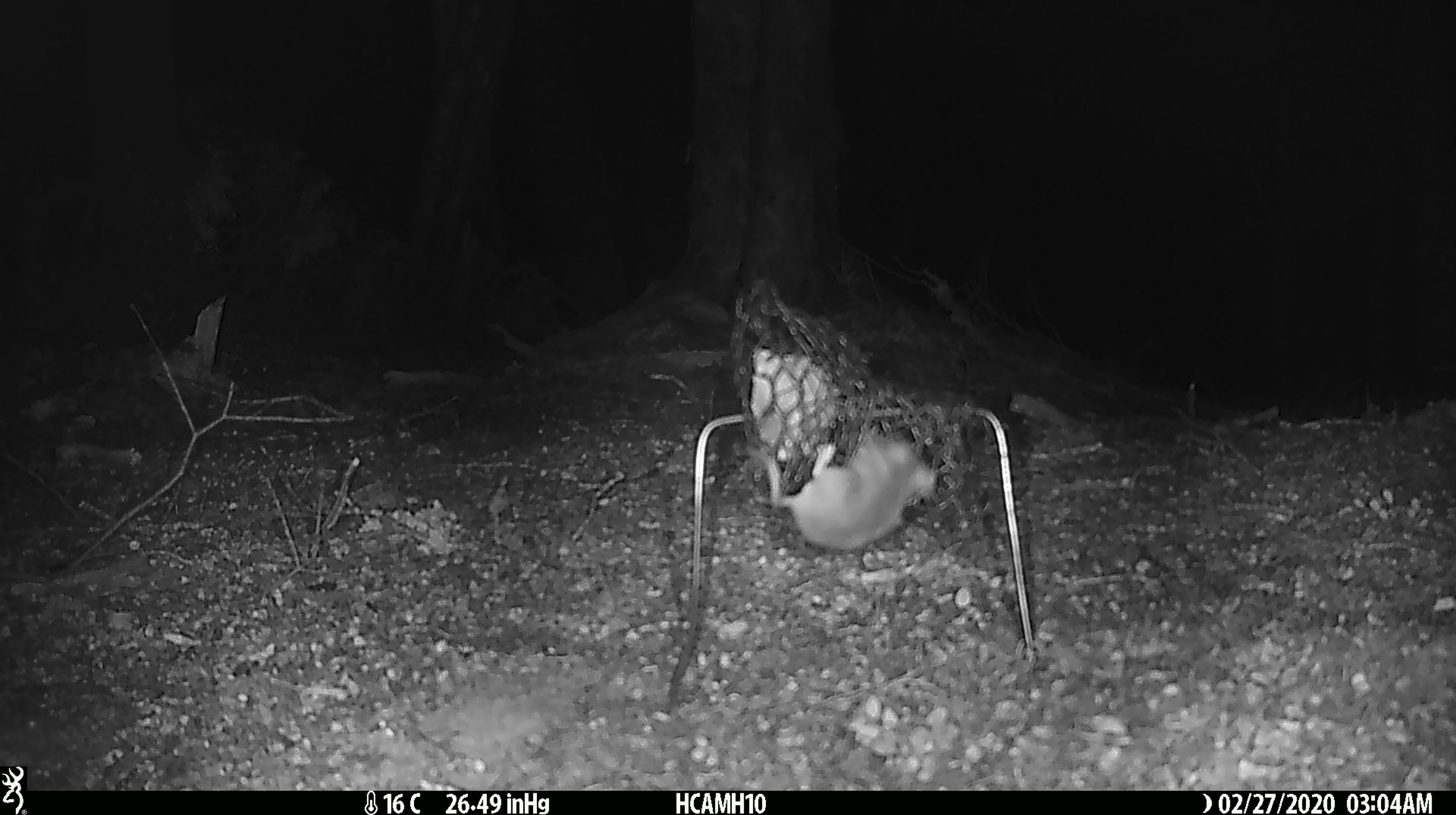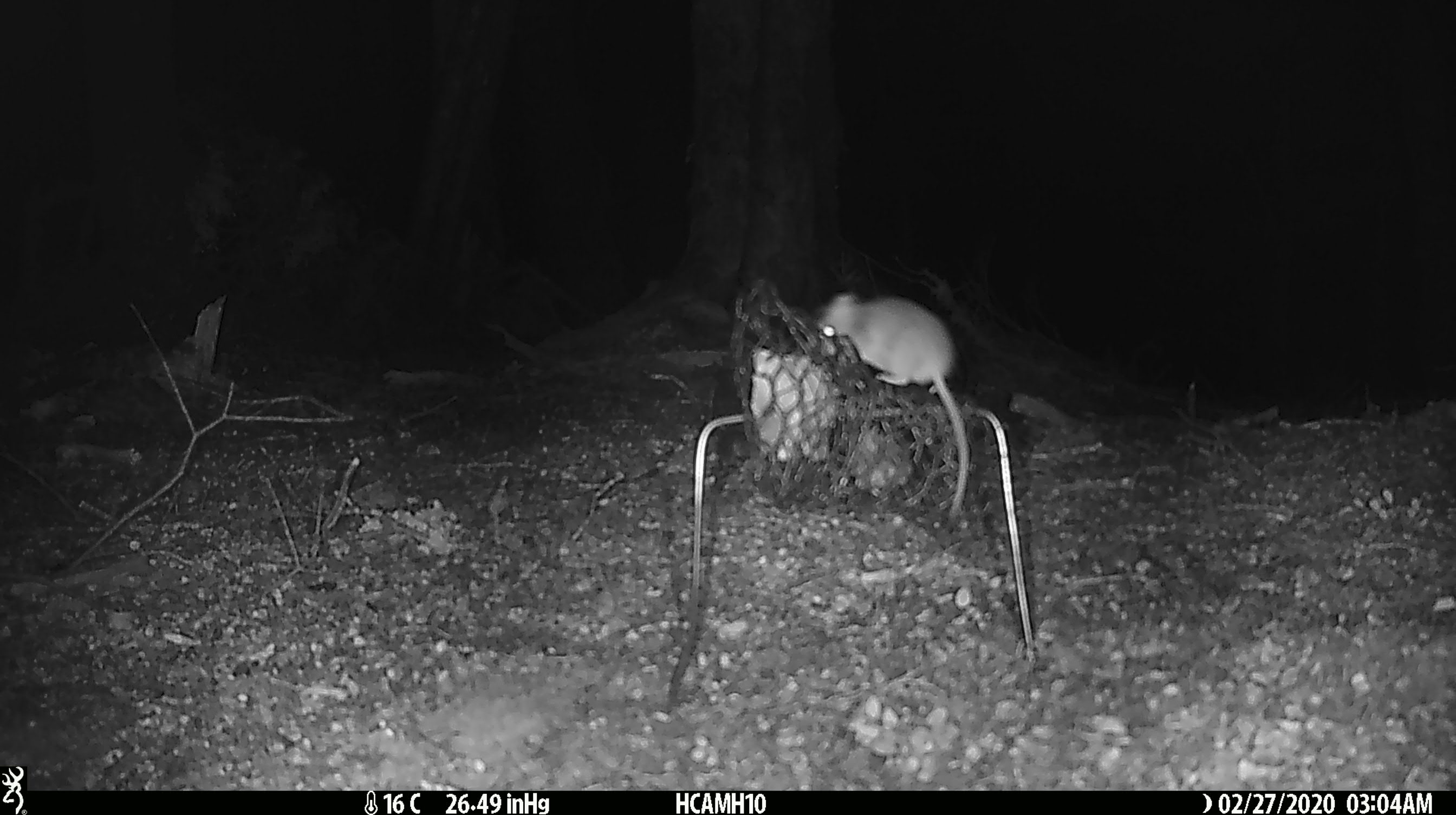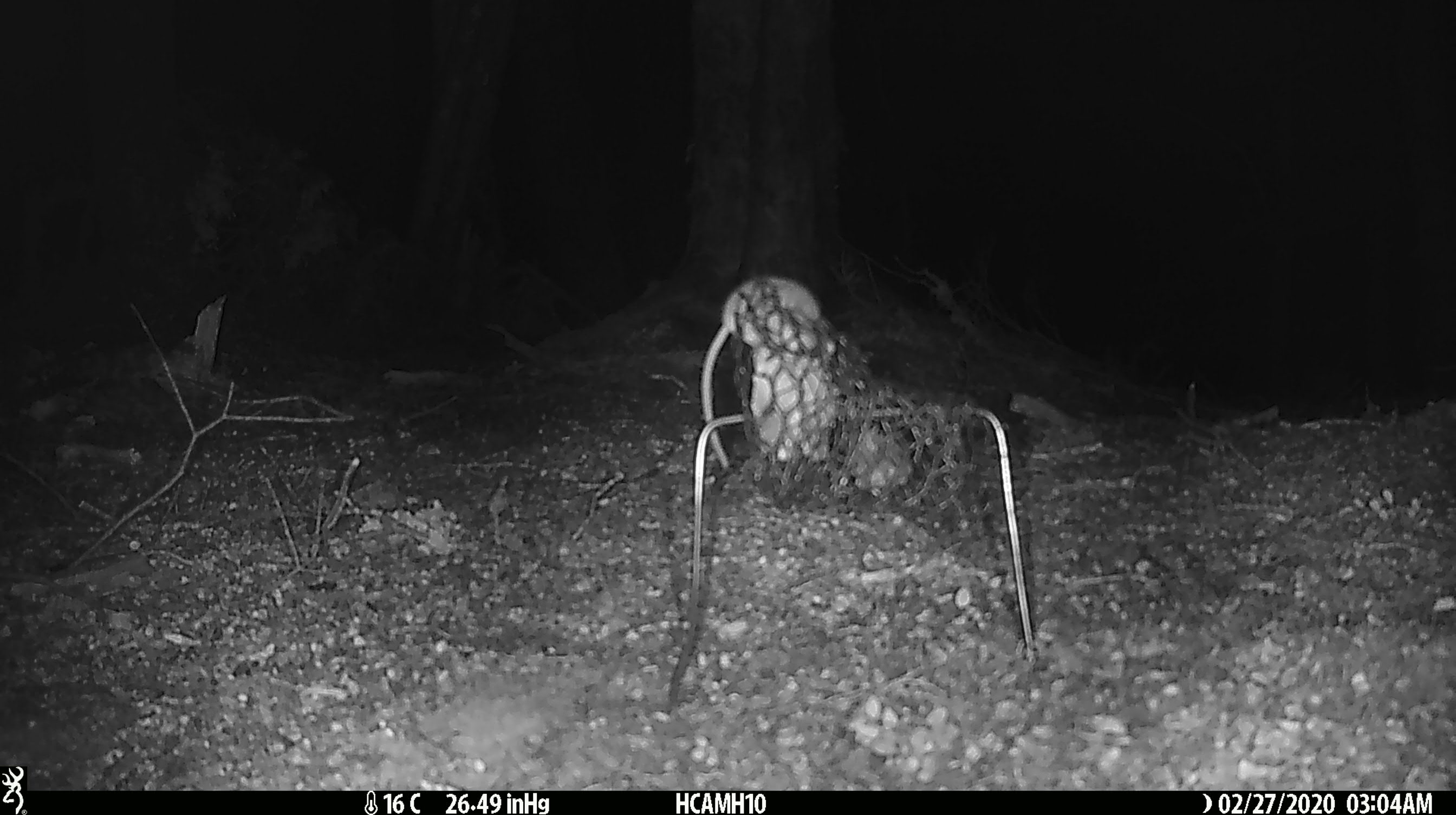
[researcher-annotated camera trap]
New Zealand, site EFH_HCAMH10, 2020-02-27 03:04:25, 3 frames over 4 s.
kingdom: Animalia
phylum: Chordata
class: Mammalia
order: Rodentia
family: Muridae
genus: Mus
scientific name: Mus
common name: mouse